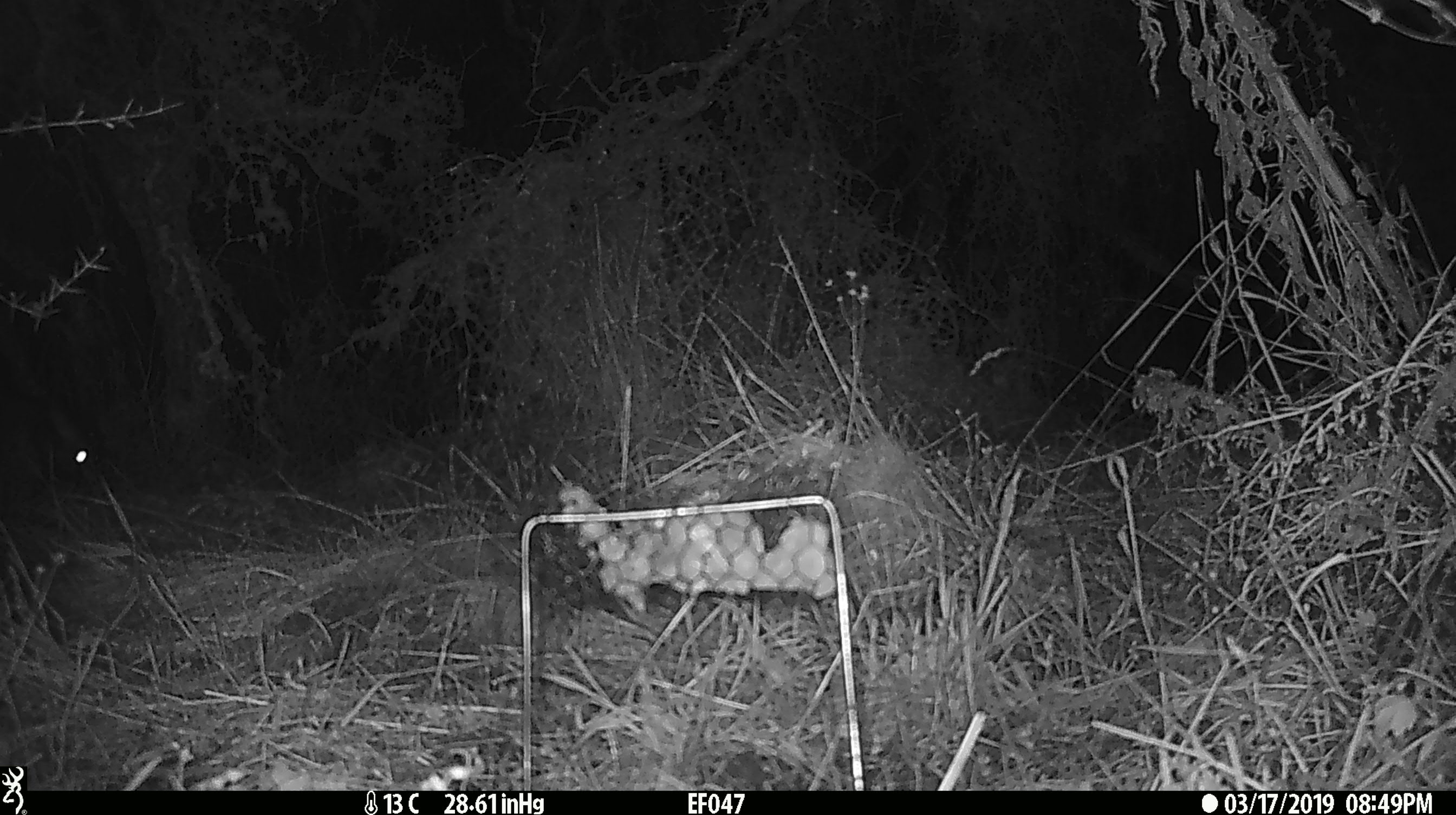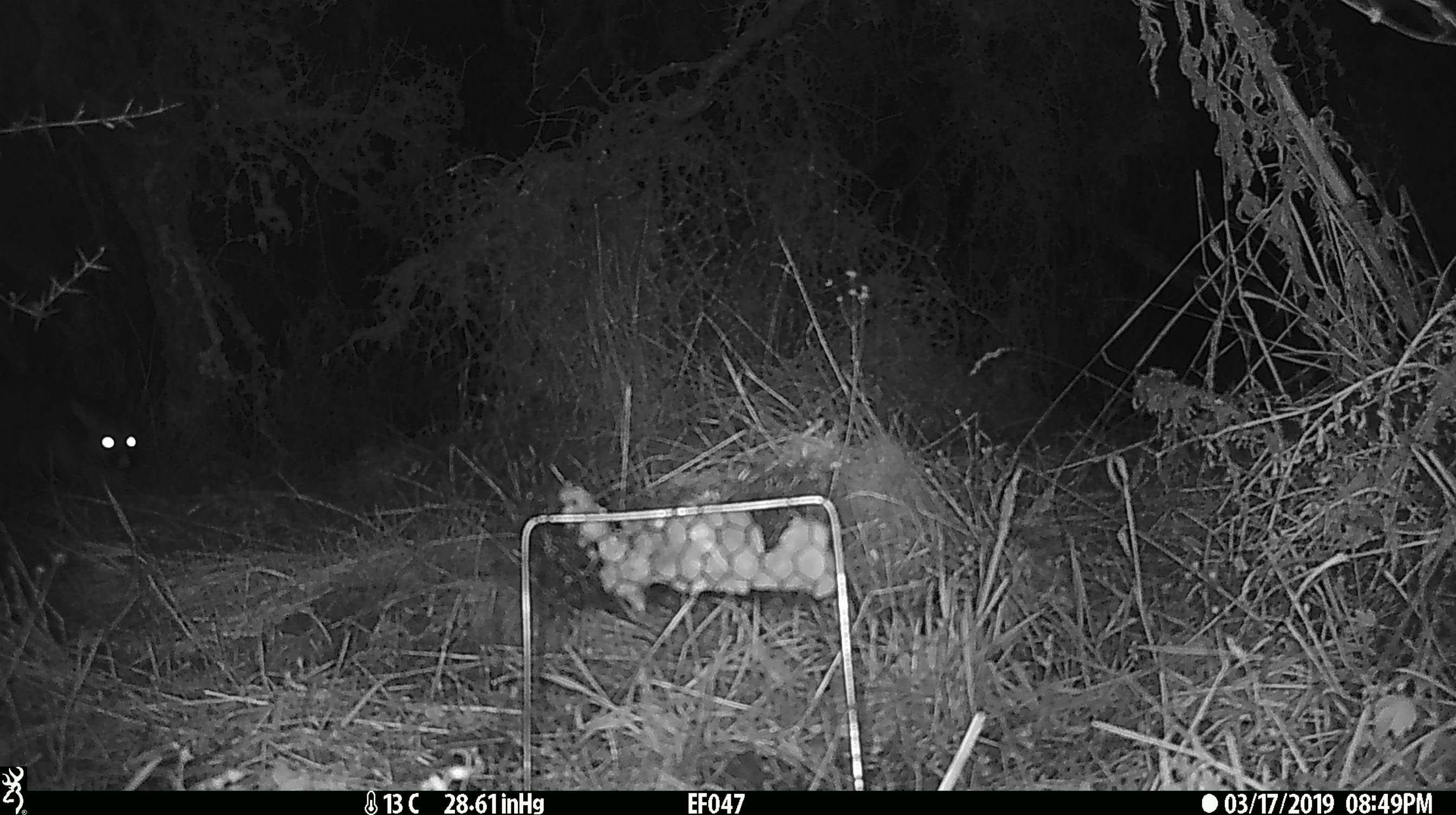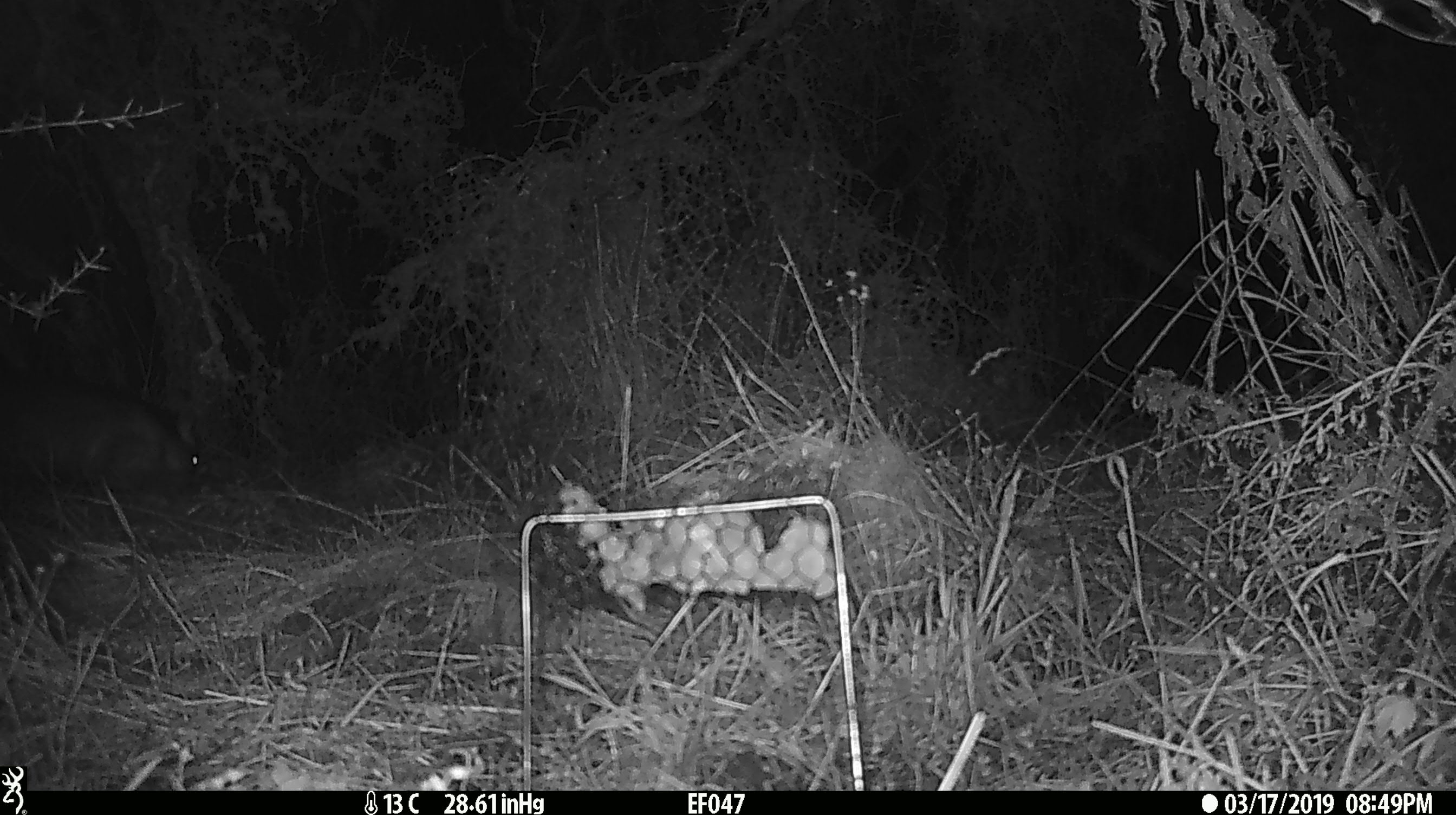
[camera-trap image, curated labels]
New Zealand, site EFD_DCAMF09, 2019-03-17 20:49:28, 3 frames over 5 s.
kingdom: Animalia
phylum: Chordata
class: Mammalia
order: Diprotodontia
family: Phalangeridae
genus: Trichosurus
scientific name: Trichosurus vulpecula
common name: common brushtail possum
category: possum